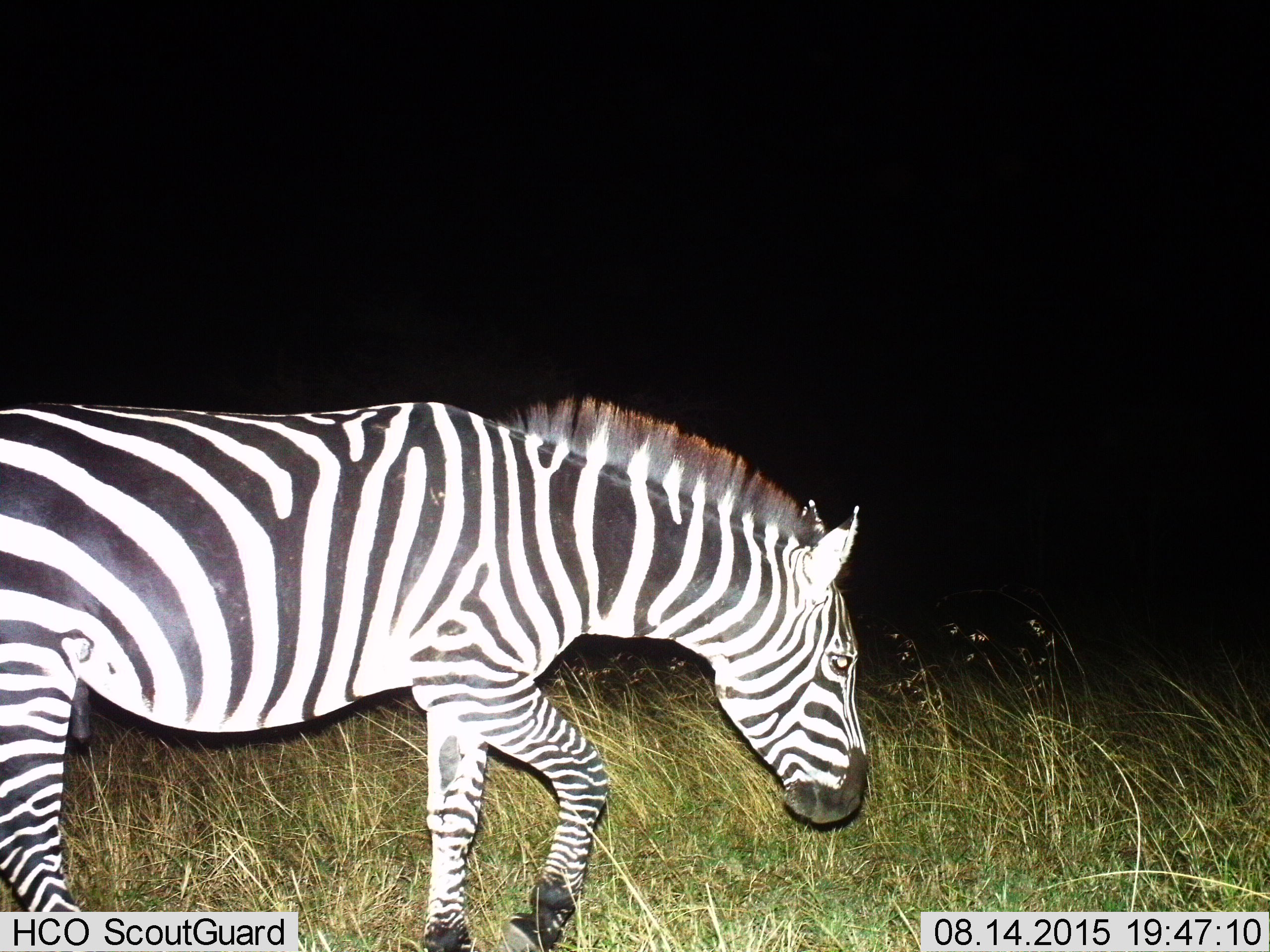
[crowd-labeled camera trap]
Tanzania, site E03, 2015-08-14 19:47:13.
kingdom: Animalia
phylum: Chordata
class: Mammalia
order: Perissodactyla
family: Equidae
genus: Equus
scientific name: Equus quagga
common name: plains zebra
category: zebra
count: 1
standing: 17%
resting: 0%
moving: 72%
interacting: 0%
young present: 0%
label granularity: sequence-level